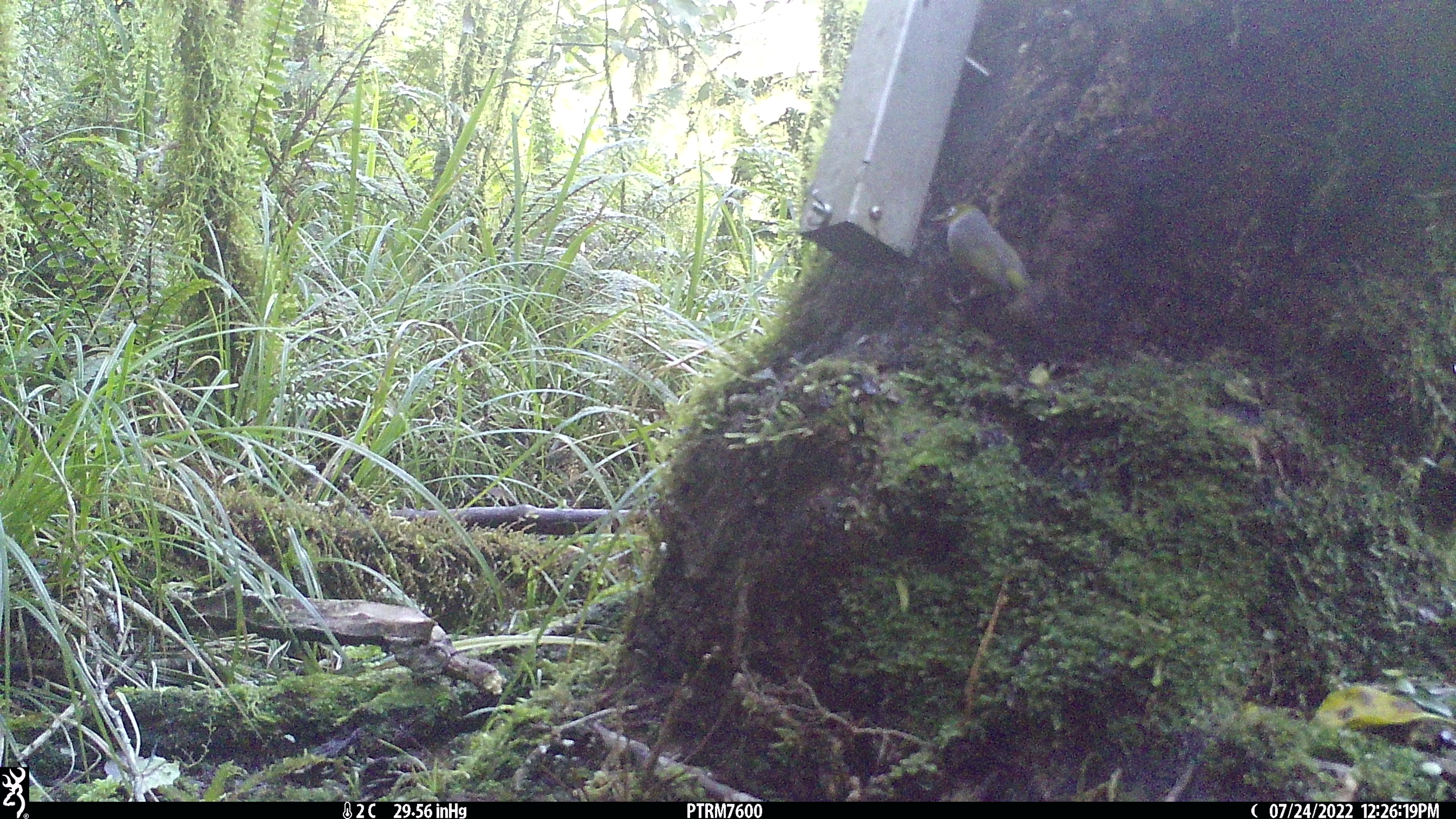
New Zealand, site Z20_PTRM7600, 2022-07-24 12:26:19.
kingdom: Animalia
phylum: Chordata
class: Aves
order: Passeriformes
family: Zosteropidae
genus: Zosterops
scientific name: Zosterops lateralis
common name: silvereye